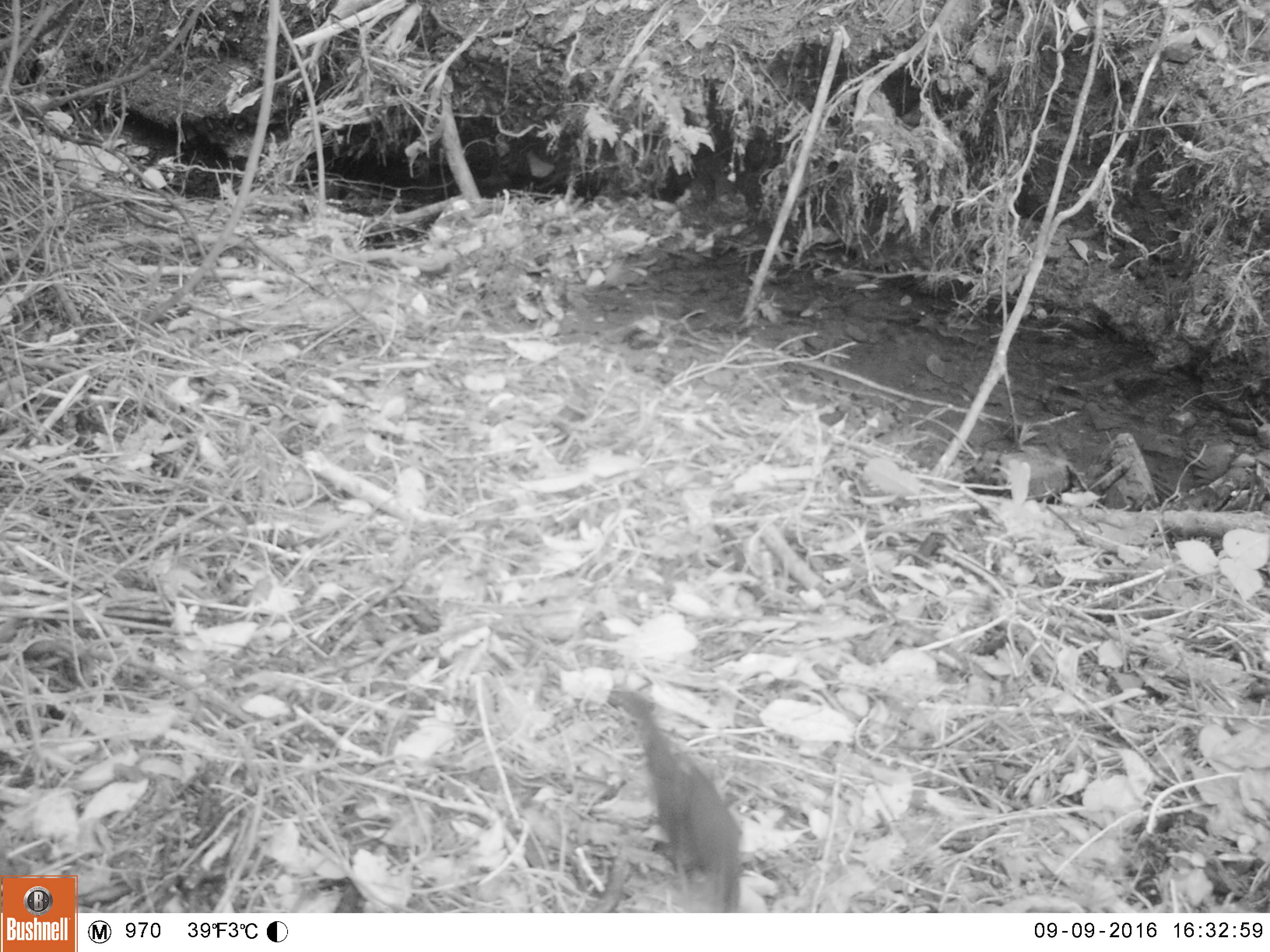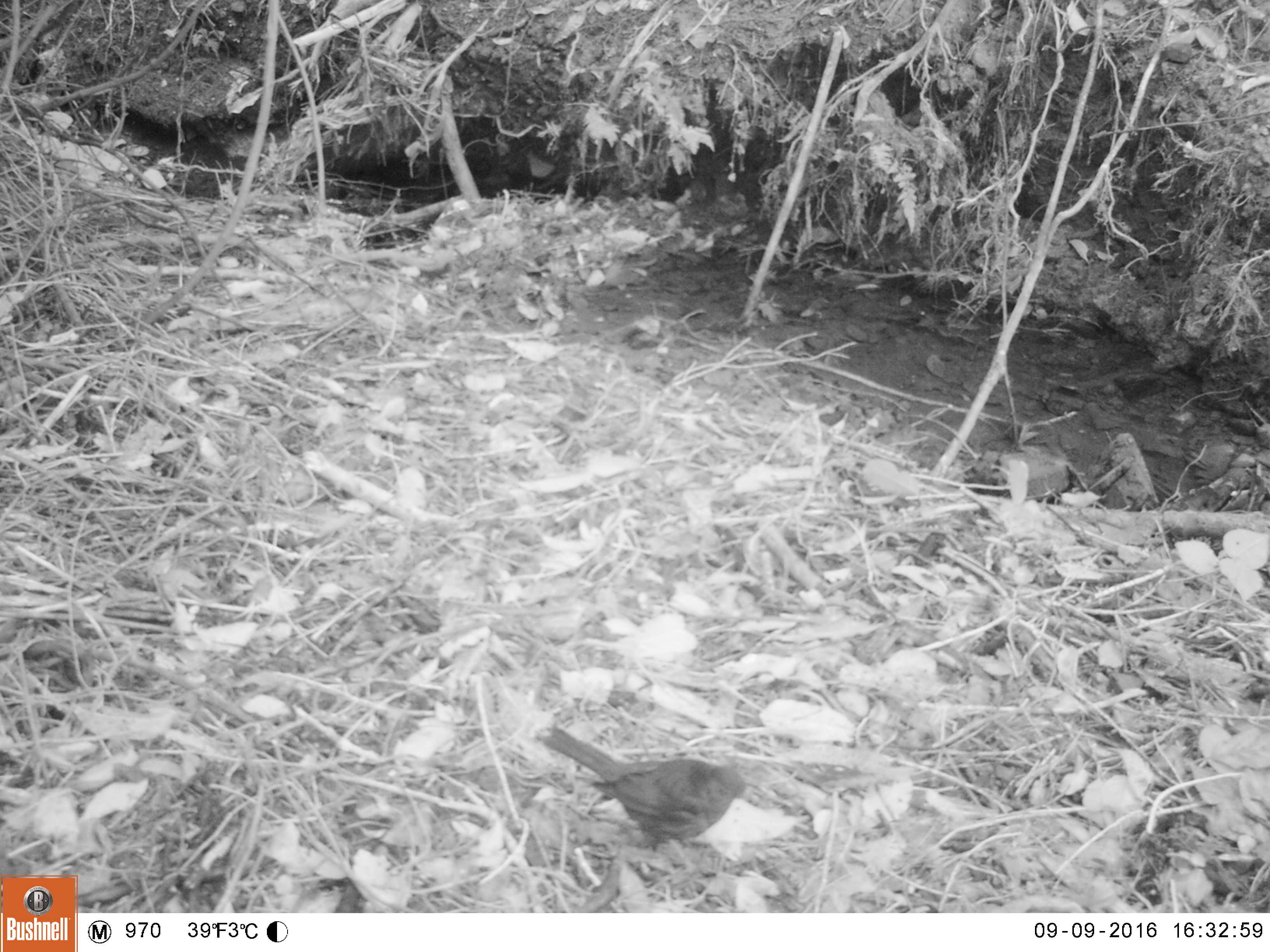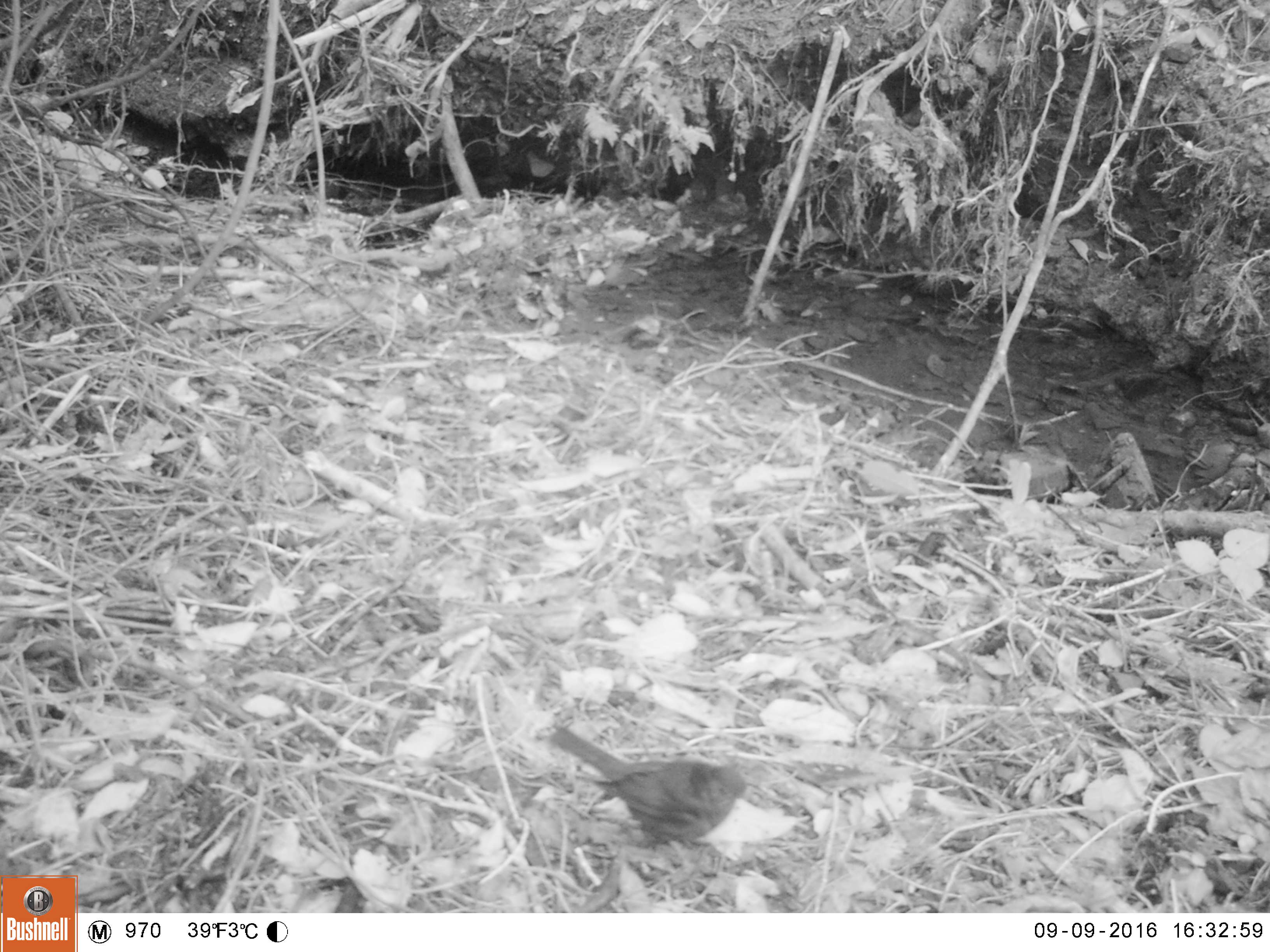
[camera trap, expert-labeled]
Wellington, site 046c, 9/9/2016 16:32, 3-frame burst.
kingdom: Animalia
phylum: Chordata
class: Aves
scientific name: Aves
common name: bird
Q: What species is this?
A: Bird (Aves).